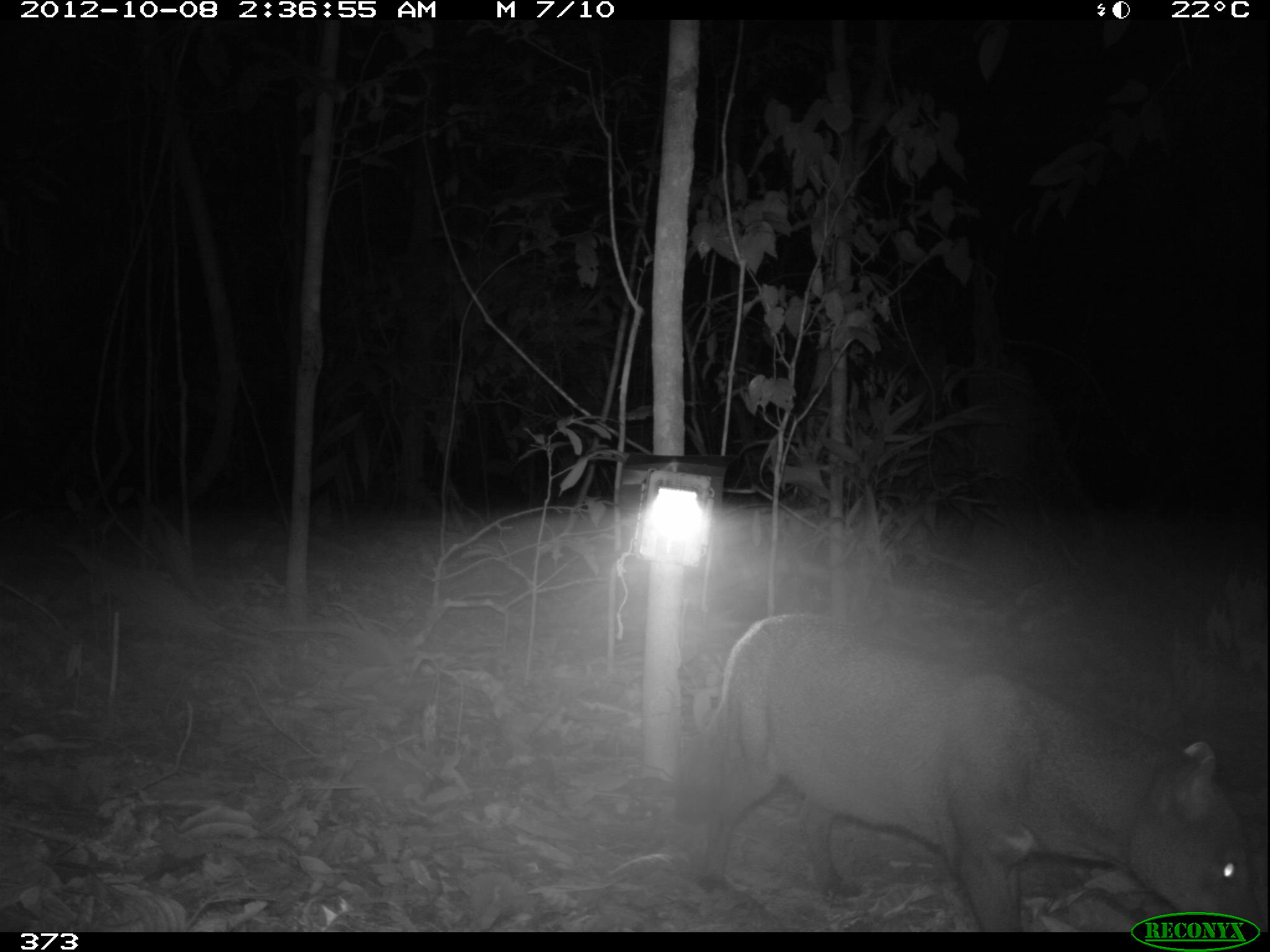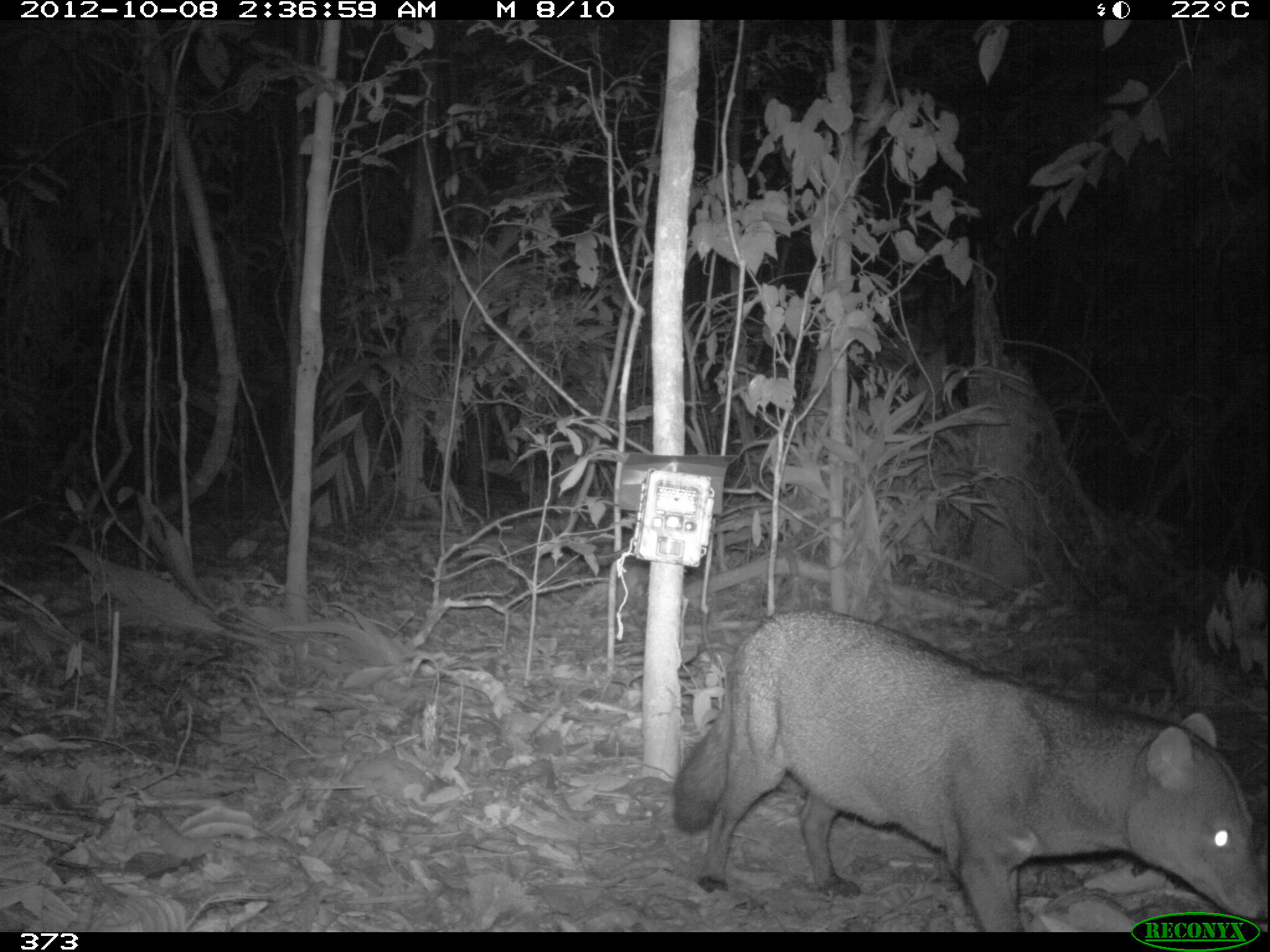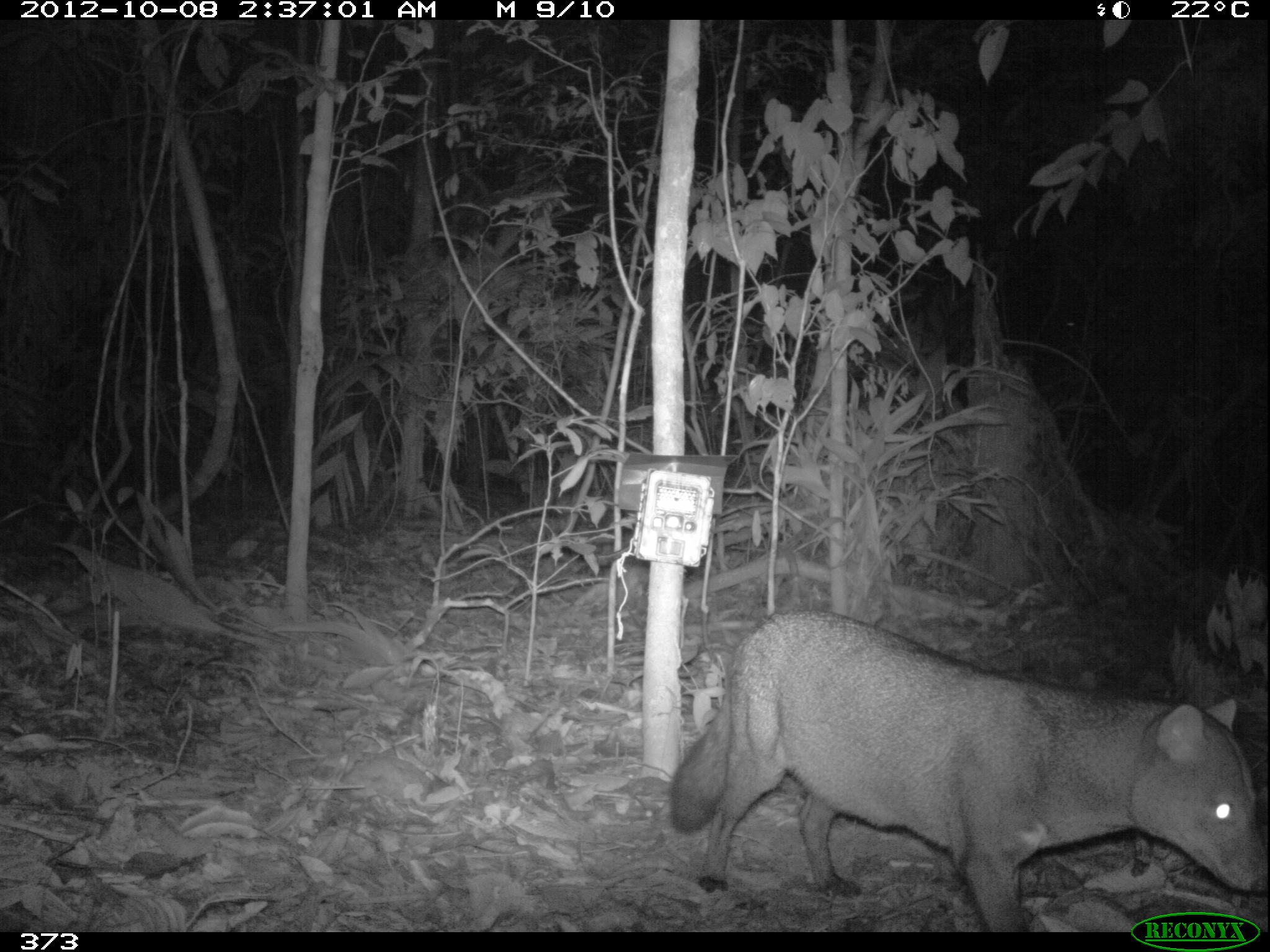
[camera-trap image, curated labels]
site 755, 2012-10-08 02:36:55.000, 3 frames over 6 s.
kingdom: Animalia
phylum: Chordata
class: Mammalia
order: Carnivora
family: Canidae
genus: Atelocynus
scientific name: Atelocynus microtis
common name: short-eared dog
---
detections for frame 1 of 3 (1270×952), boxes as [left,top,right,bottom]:
atelocynus microtis: [671,608,1269,931]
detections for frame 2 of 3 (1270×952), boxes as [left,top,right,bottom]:
atelocynus microtis: [667,606,1266,932]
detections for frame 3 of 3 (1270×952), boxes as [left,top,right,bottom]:
atelocynus microtis: [667,606,1266,932]